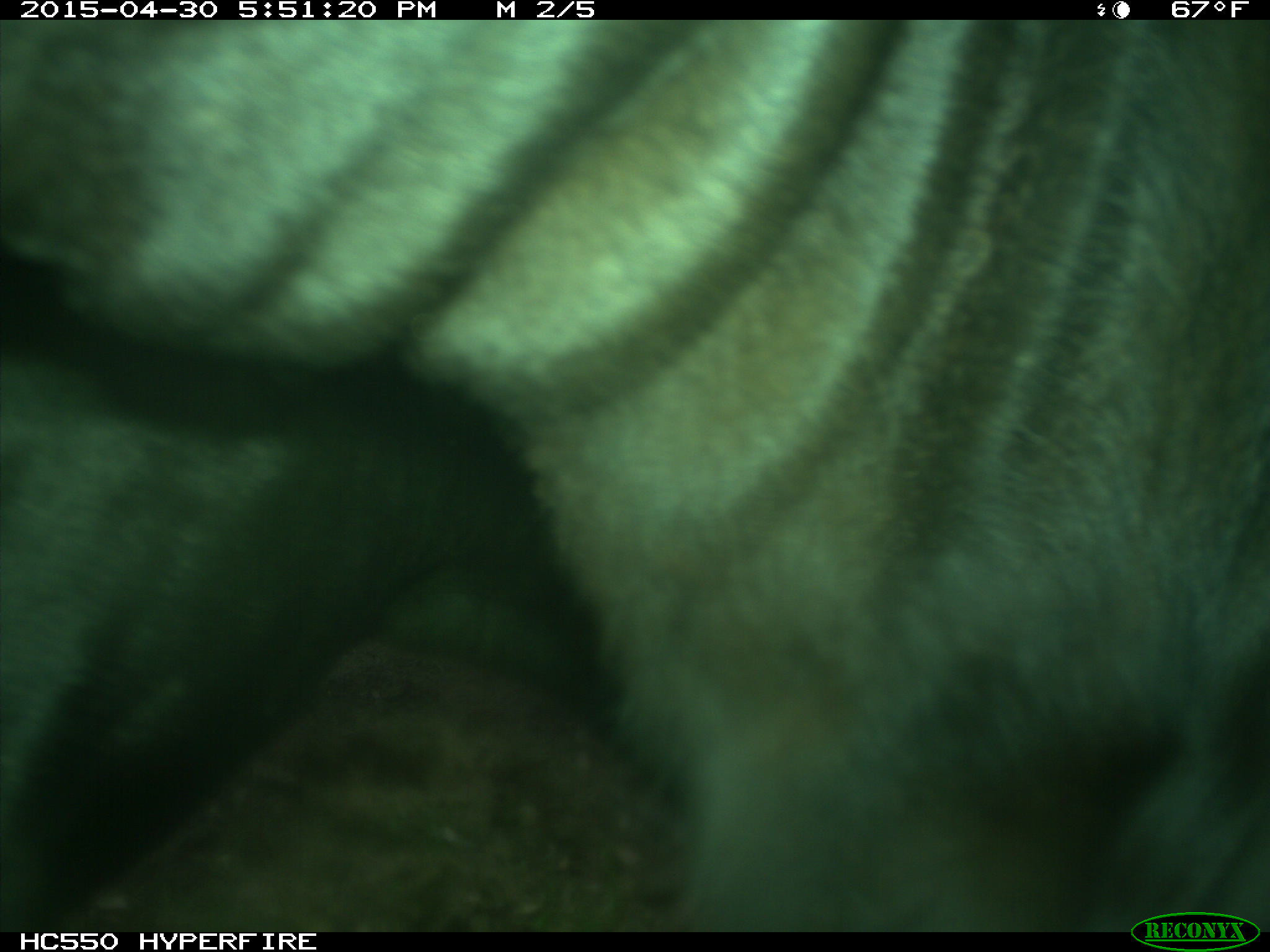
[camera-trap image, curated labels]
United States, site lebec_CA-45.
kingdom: Animalia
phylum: Chordata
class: Mammalia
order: Artiodactyla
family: Bovidae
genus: Bos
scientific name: Bos taurus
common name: domestic cow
Bos taurus (domestic cow).